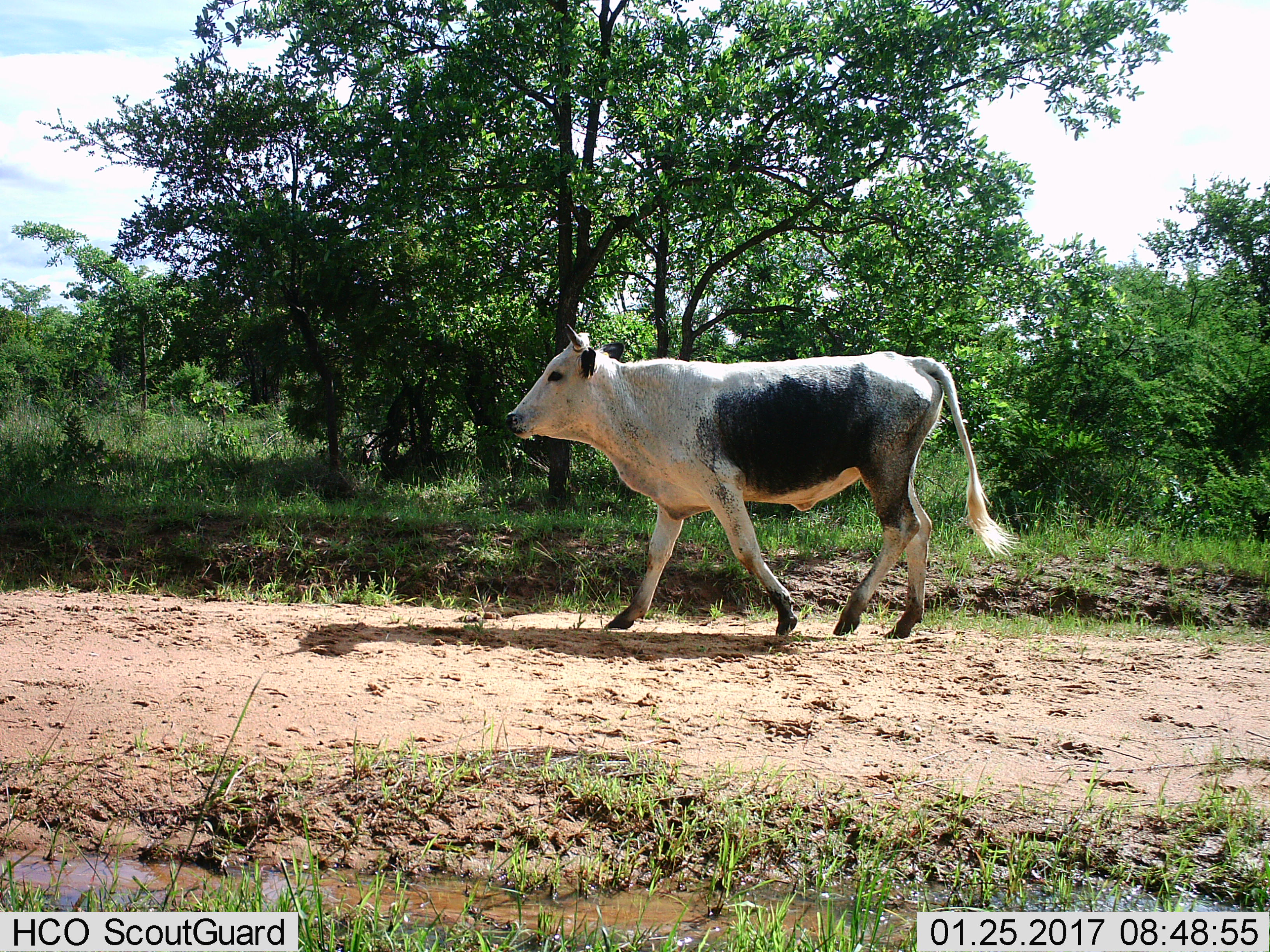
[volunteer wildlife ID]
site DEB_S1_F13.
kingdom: Animalia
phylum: Chordata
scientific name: Vertebrata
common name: domestic animal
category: domesticanimal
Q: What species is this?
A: Domesticanimal (domestic animal) (Vertebrata).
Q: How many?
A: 1.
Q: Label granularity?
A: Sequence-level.